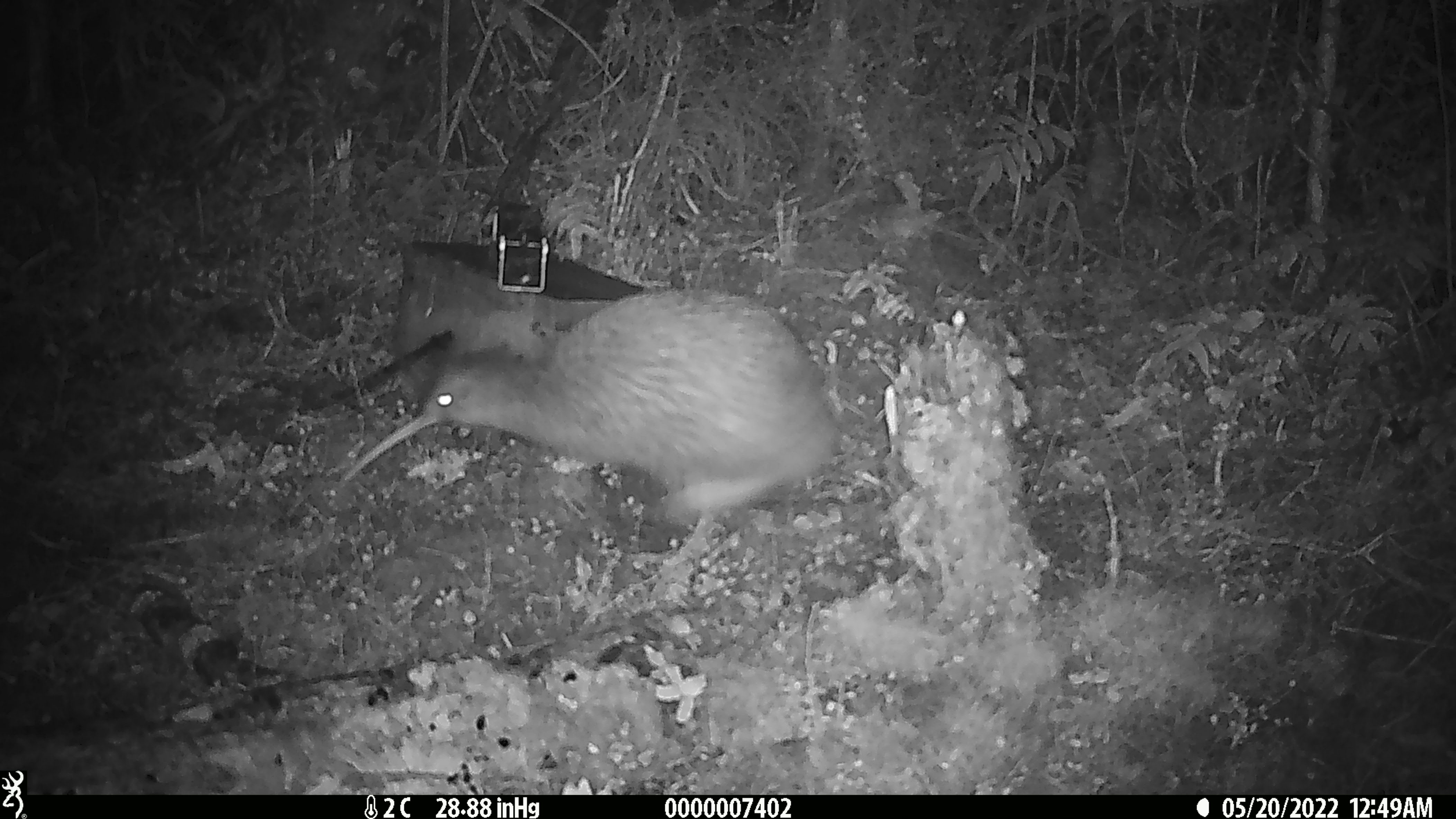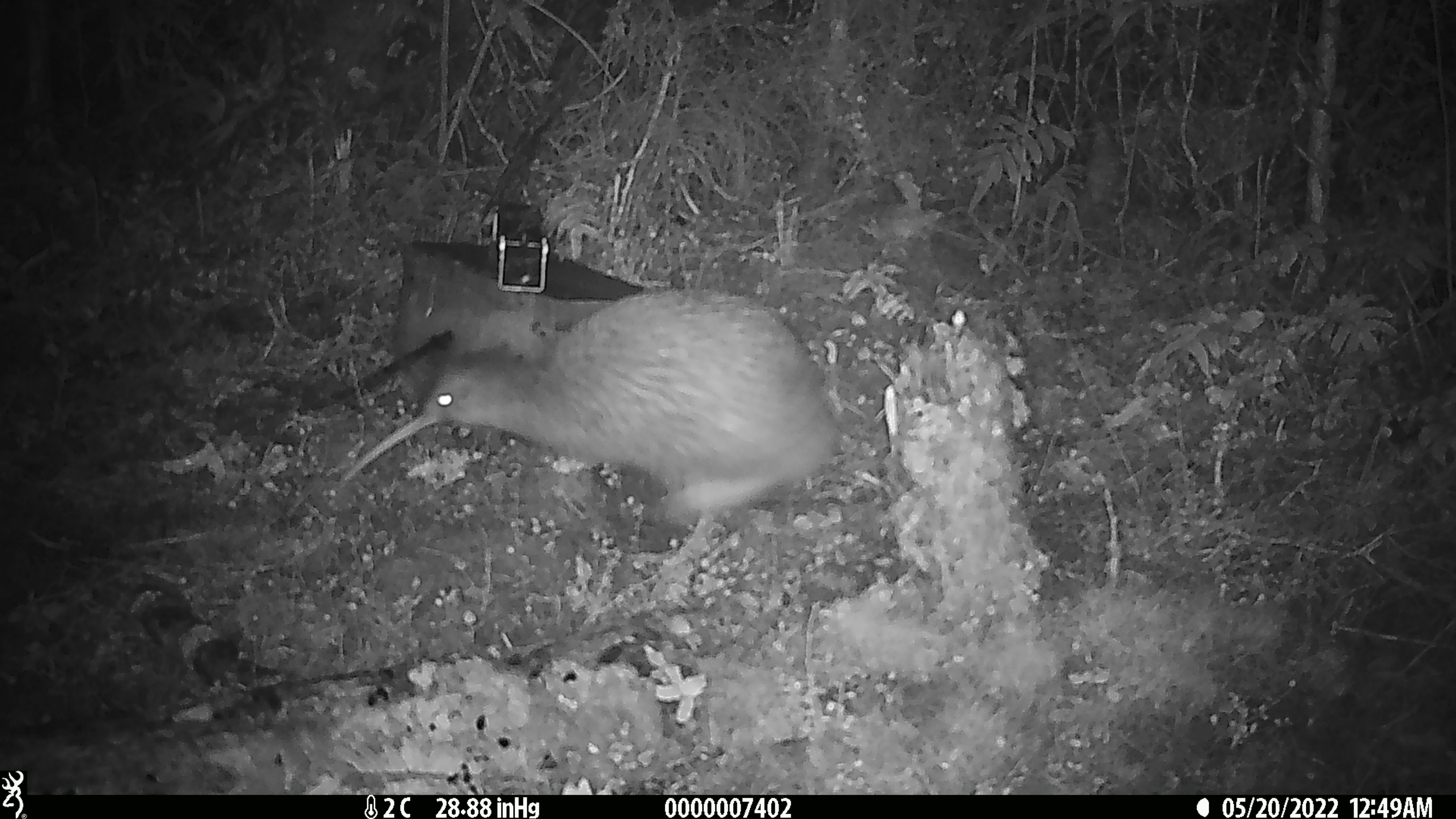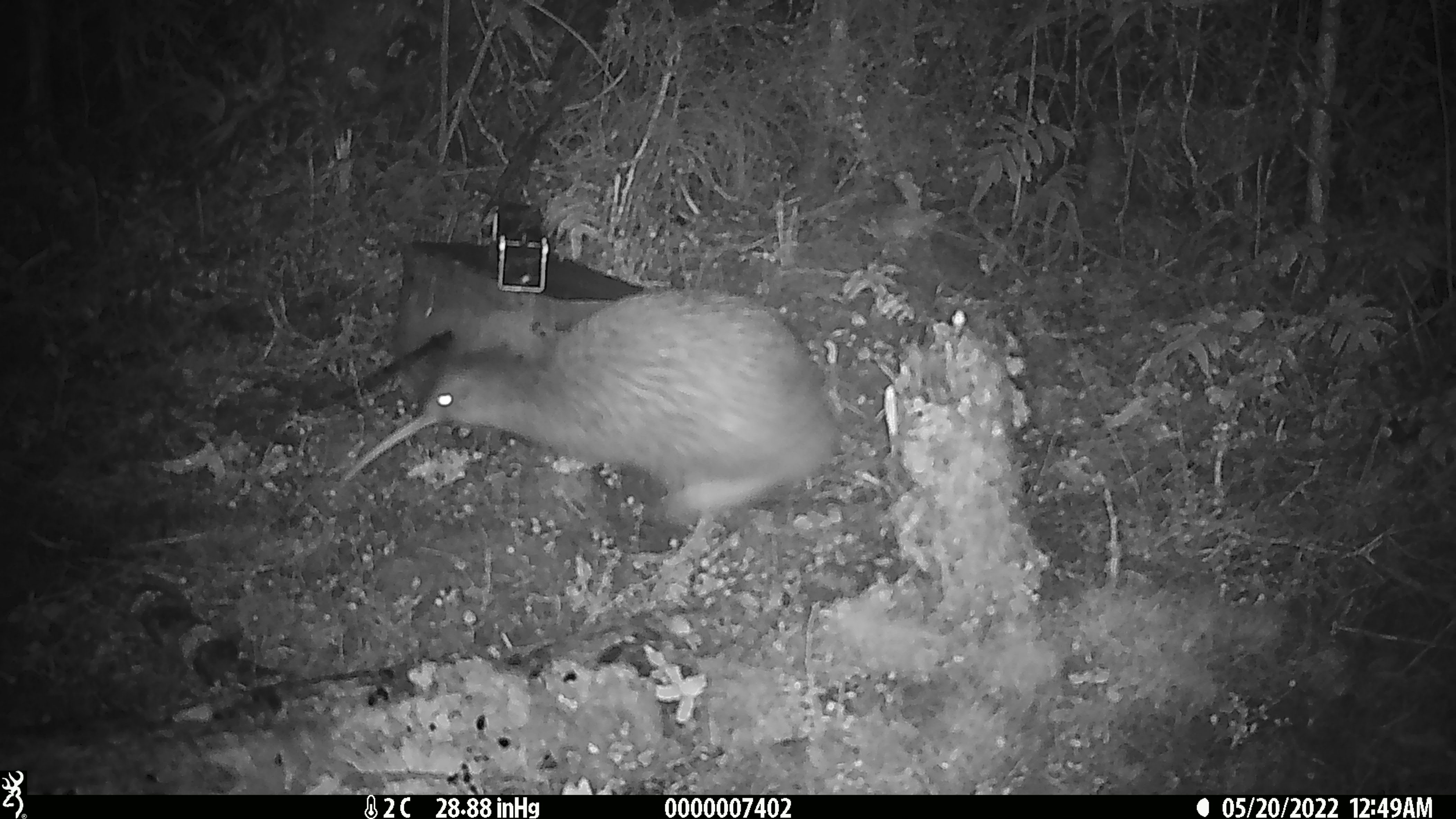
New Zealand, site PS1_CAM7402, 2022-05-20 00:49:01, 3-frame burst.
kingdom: Animalia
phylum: Chordata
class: Aves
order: Apterygiformes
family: Apterygidae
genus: Apteryx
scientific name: Apteryx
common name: kiwi